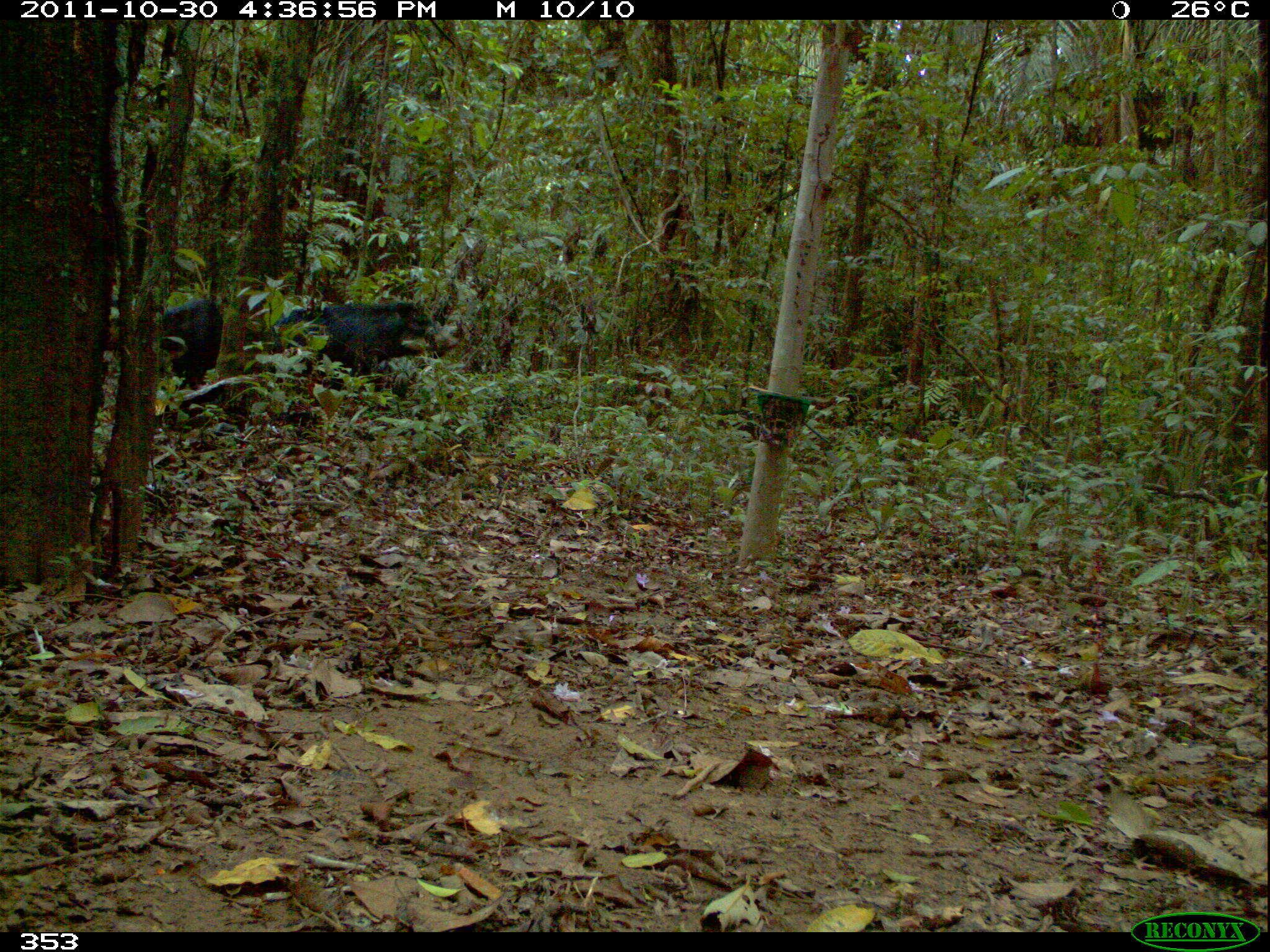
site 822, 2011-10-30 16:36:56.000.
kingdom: Animalia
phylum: Chordata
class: Mammalia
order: Artiodactyla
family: Tayassuidae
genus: Tayassu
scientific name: Tayassu pecari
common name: white-lipped peccary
Tayassu pecari (white-lipped peccary).